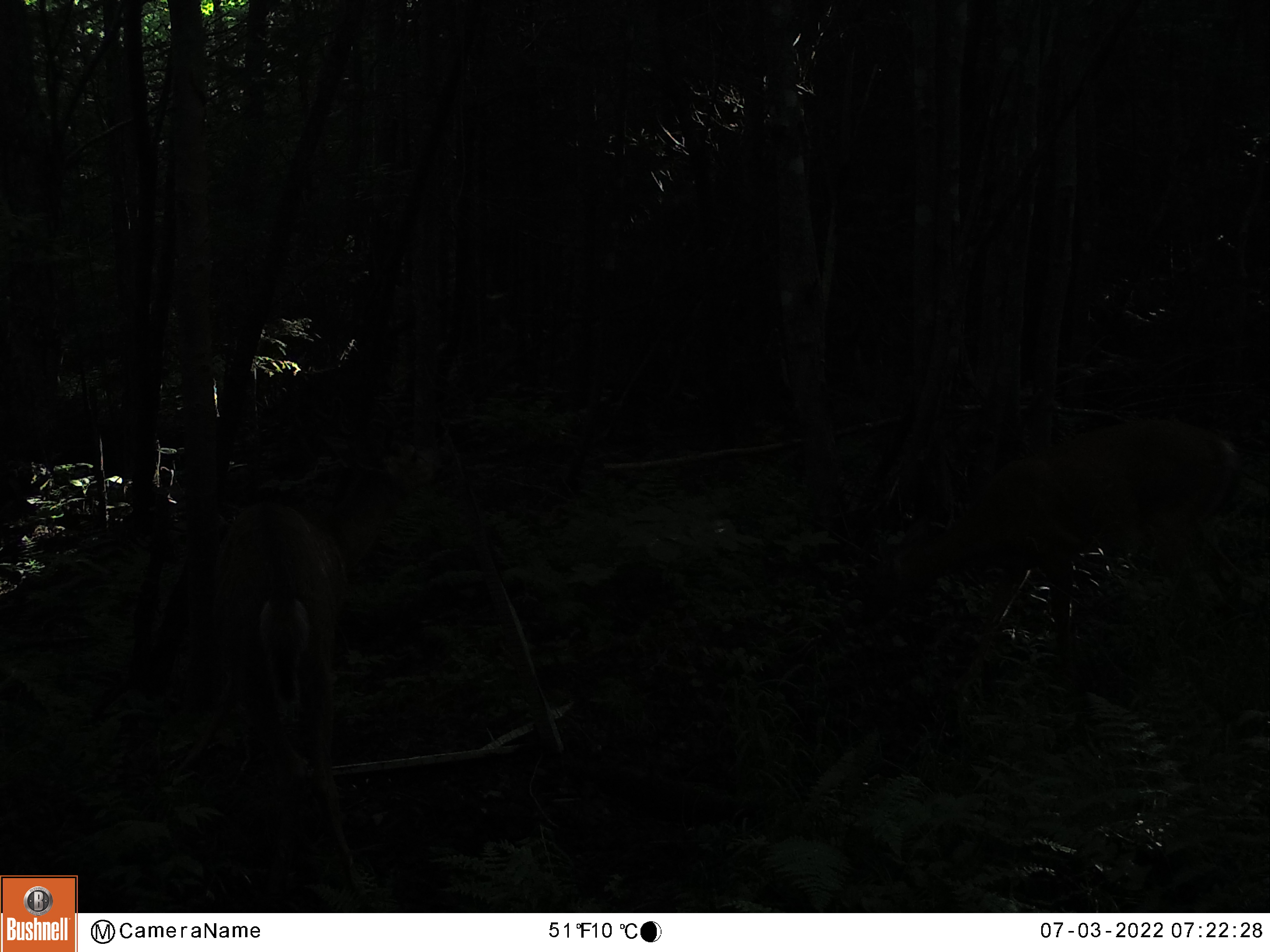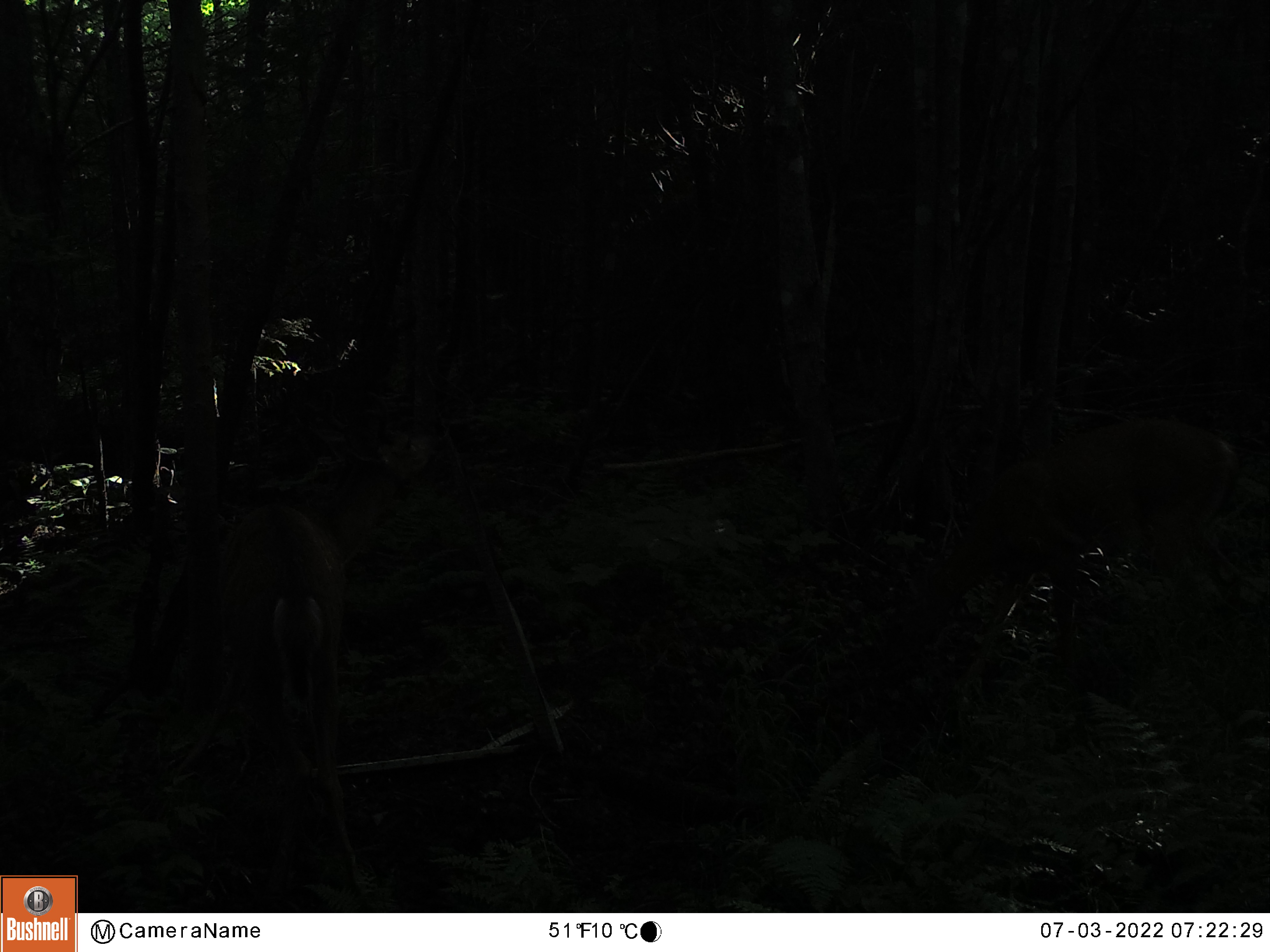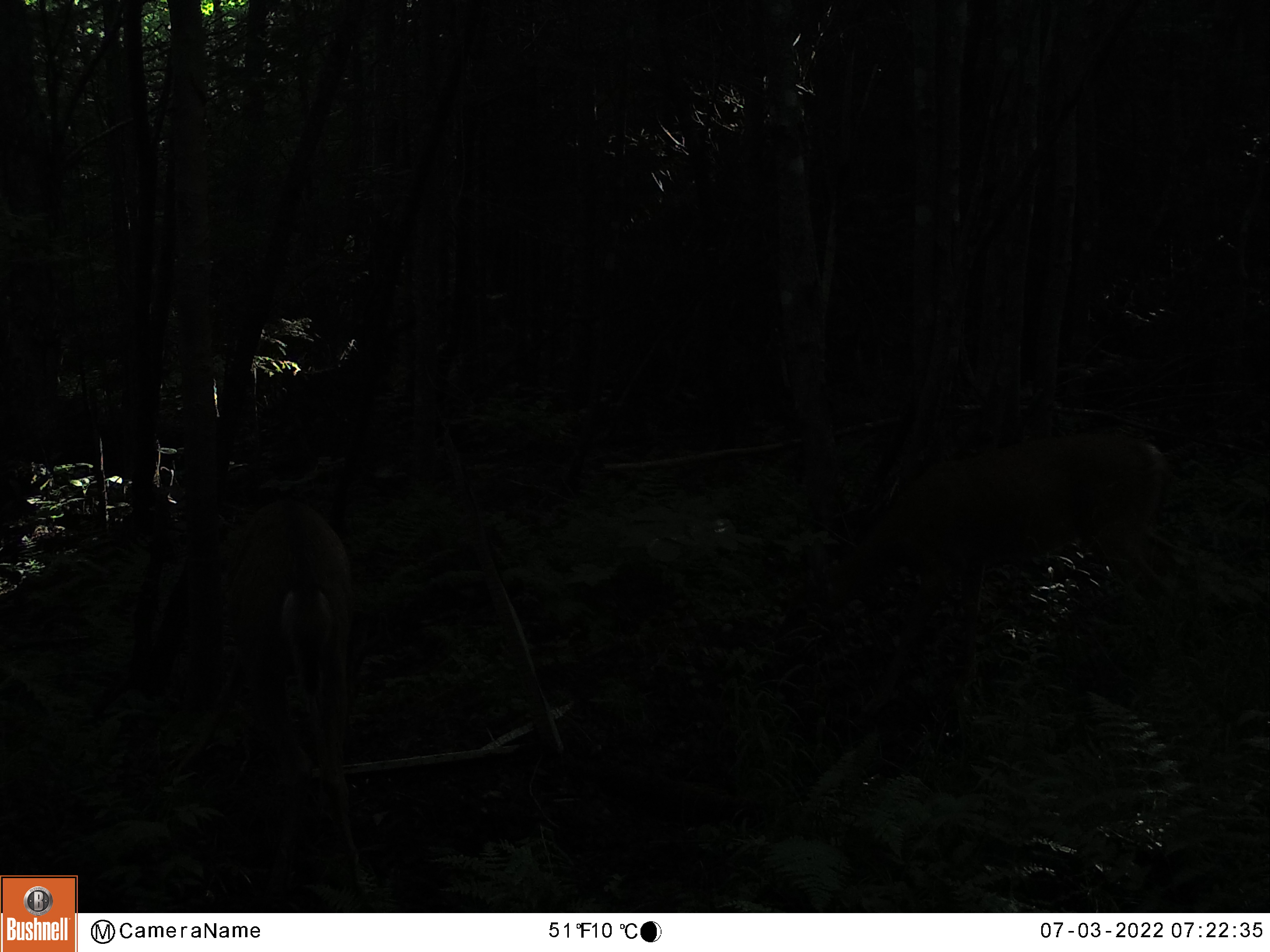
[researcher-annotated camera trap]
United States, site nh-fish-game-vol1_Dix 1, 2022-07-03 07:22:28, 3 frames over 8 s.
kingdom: Animalia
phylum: Chordata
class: Mammalia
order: Artiodactyla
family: Cervidae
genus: Odocoileus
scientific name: Odocoileus virginianus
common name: white-tailed deer